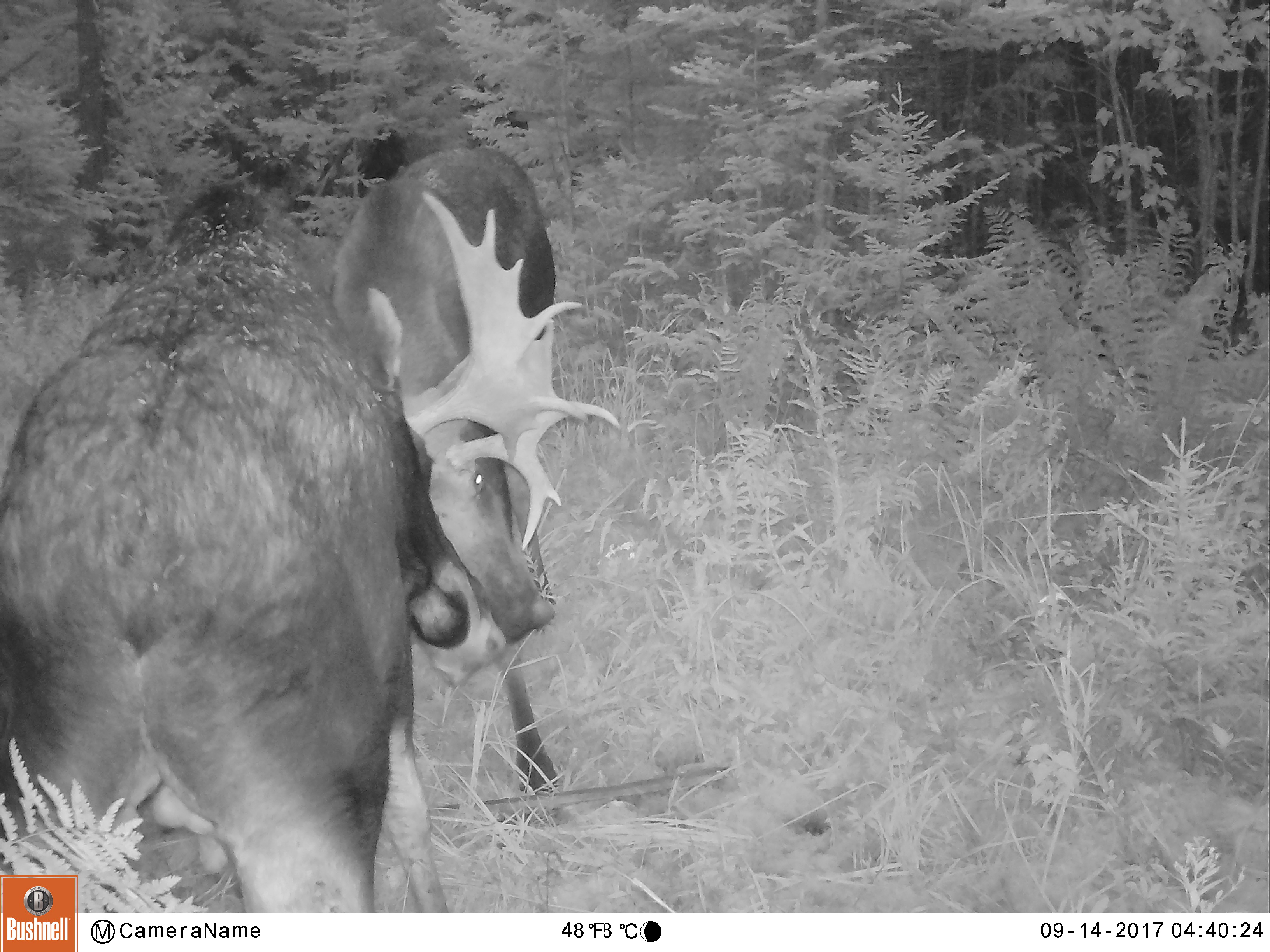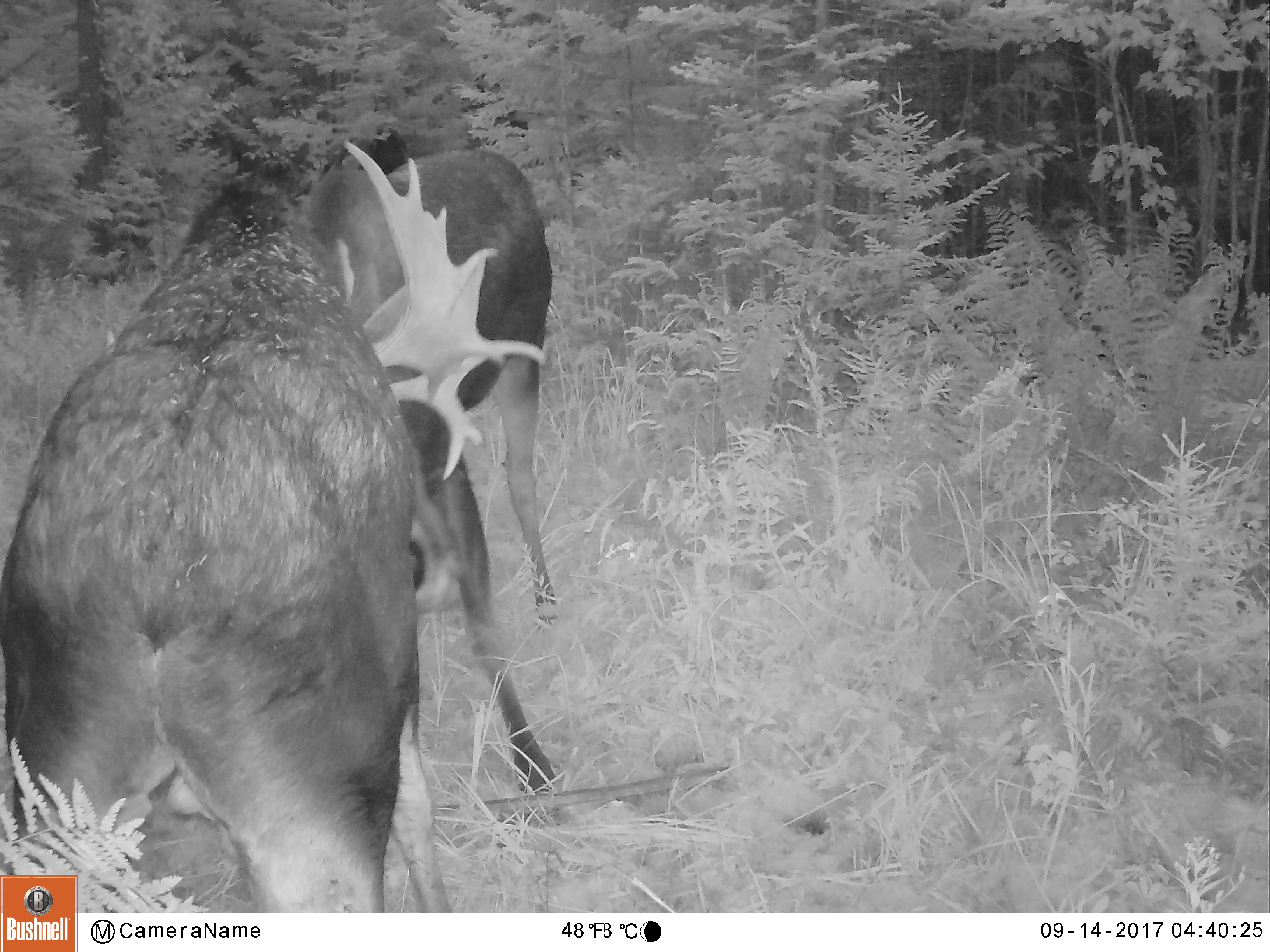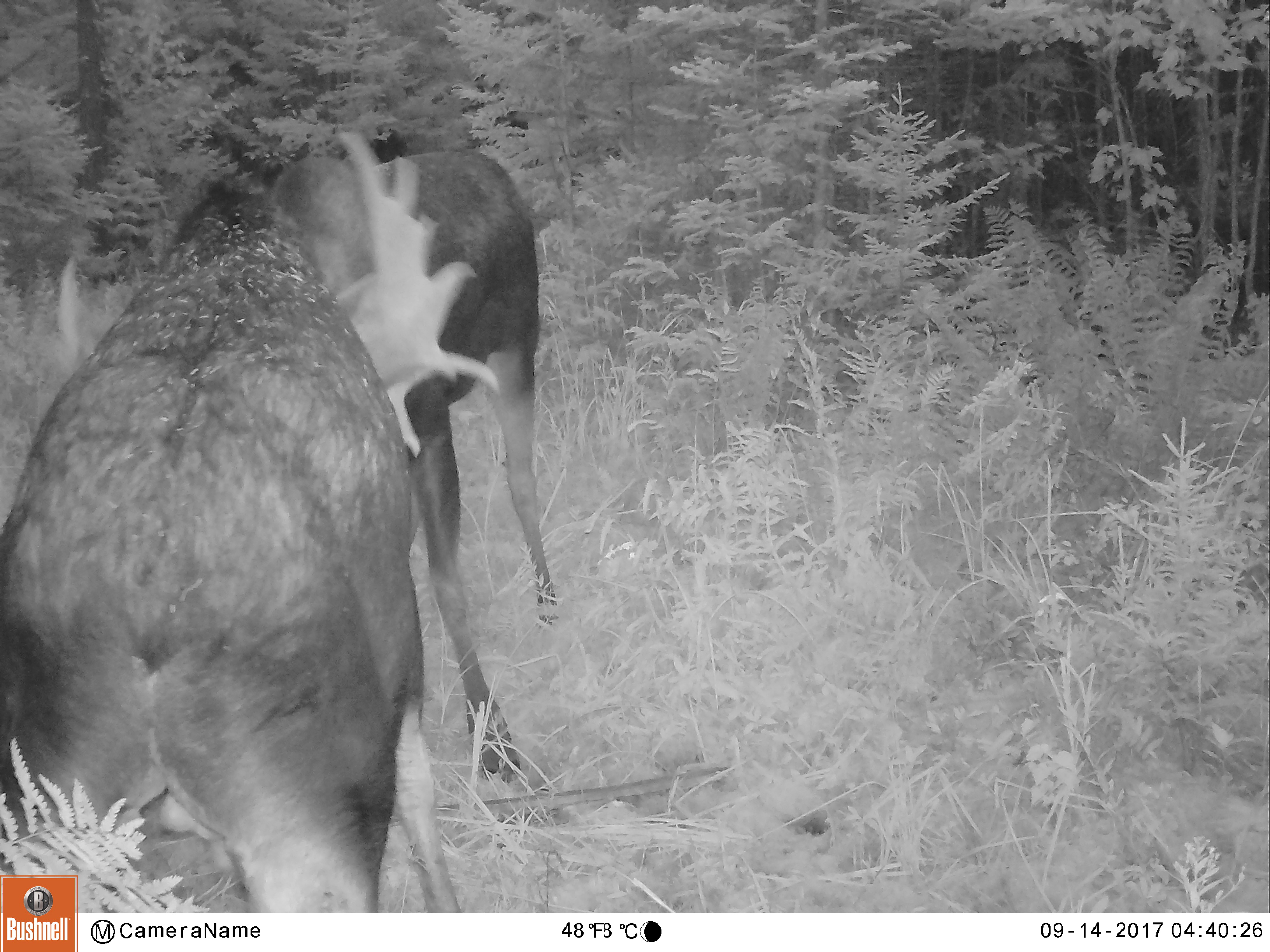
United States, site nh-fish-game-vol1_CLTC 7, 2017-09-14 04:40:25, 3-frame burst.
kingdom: Animalia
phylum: Chordata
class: Mammalia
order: Artiodactyla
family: Cervidae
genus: Alces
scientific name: Alces alces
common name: moose